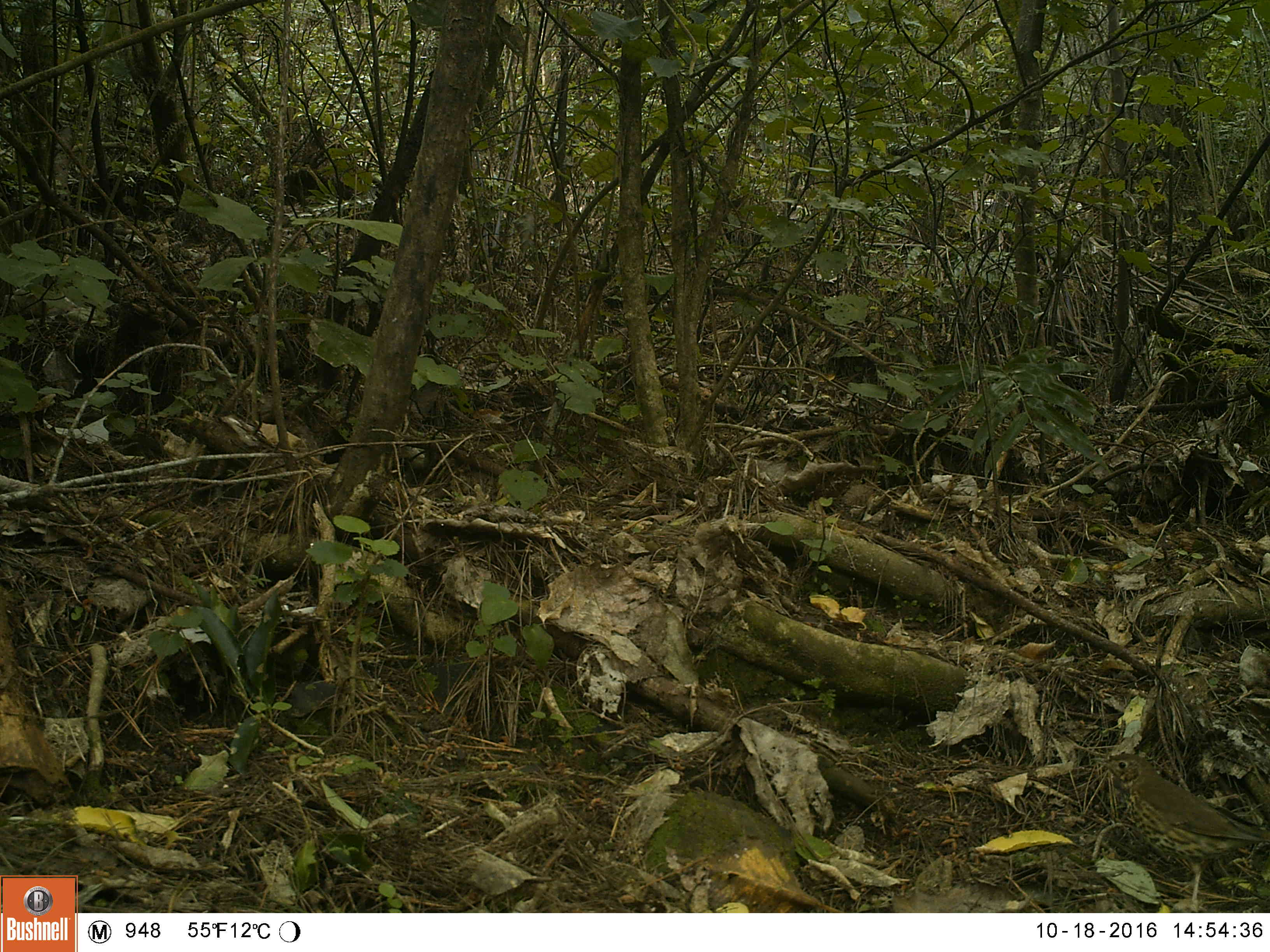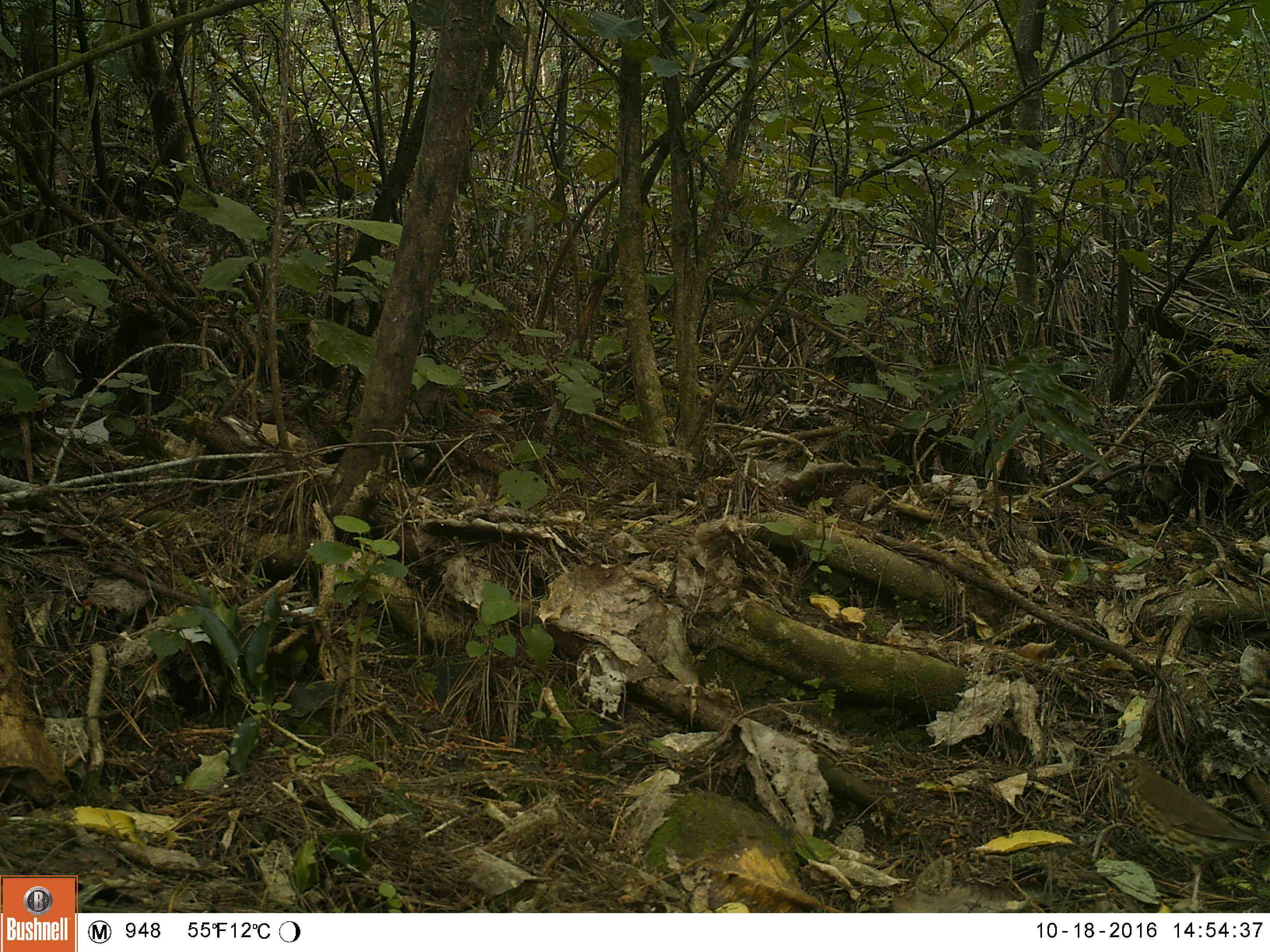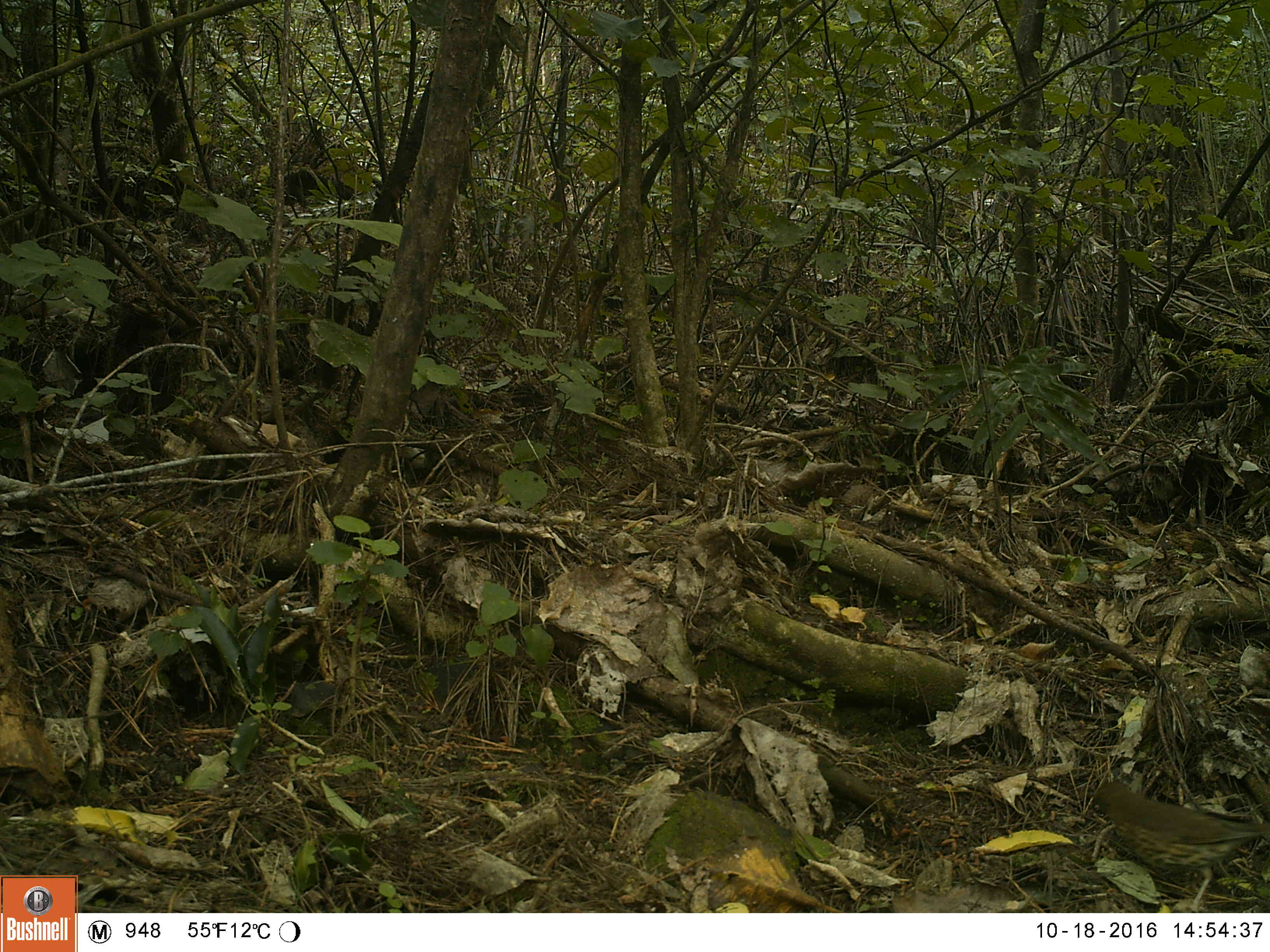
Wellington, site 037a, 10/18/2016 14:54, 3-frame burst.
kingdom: Animalia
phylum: Chordata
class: Aves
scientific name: Aves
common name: bird